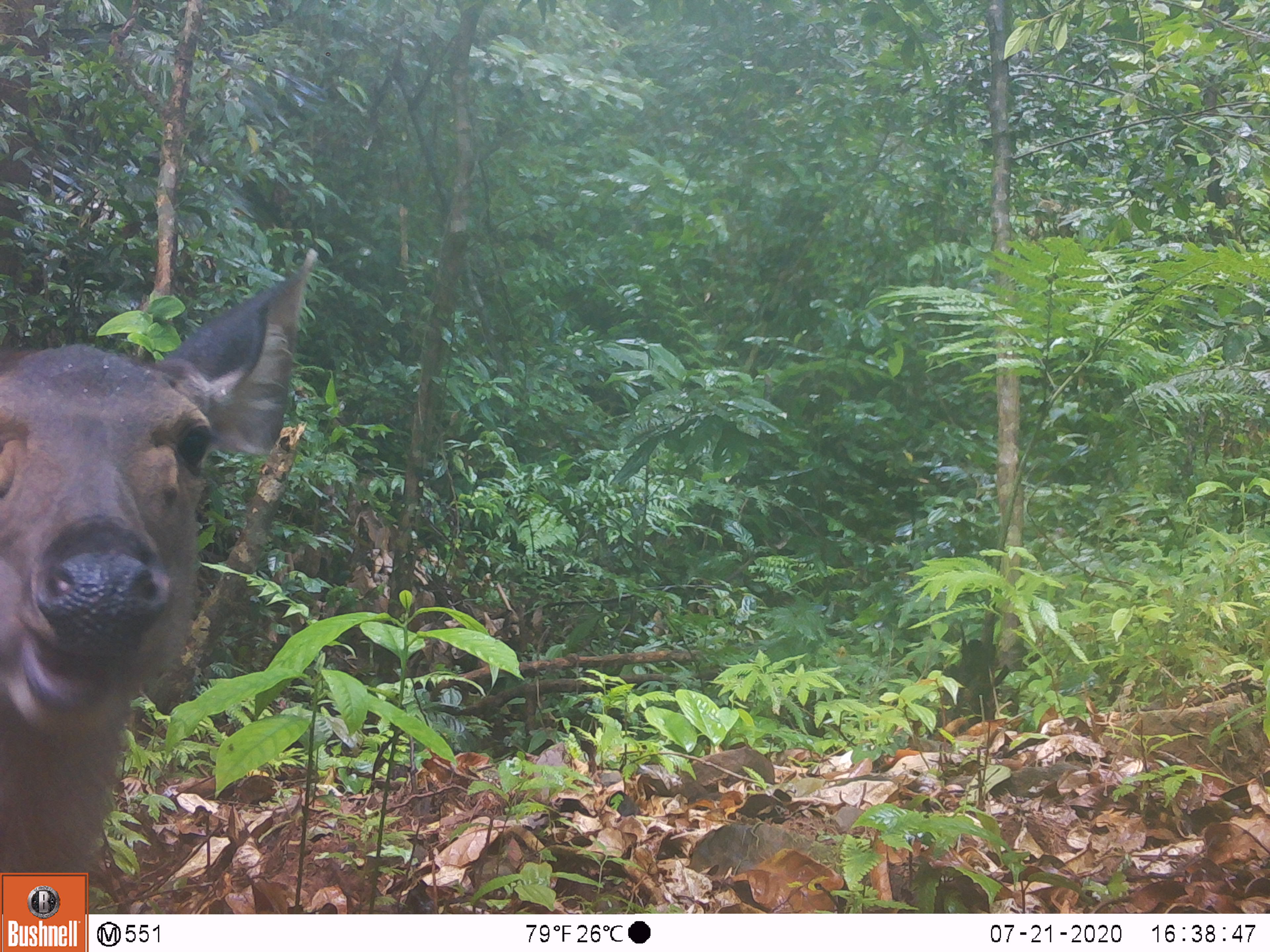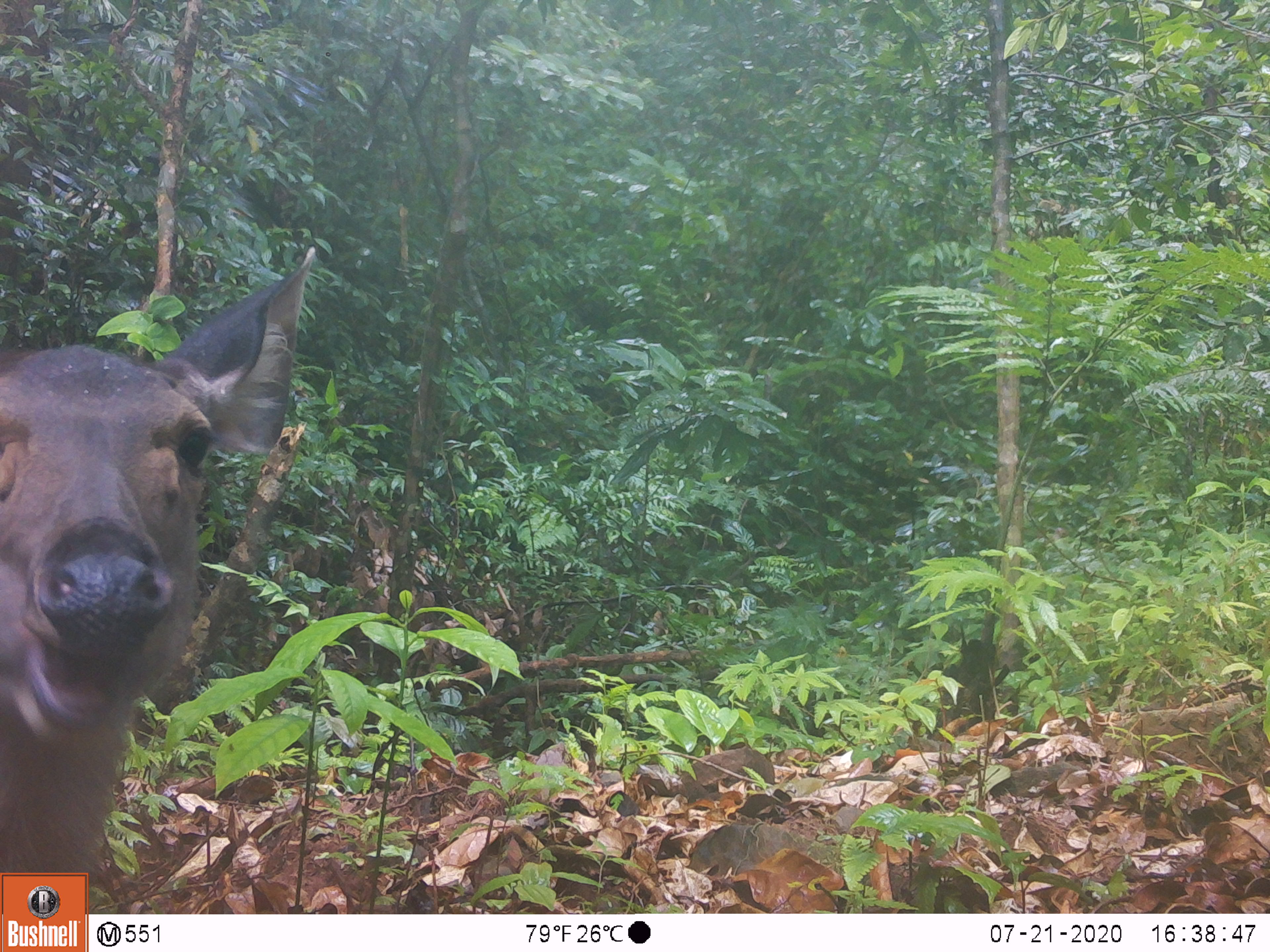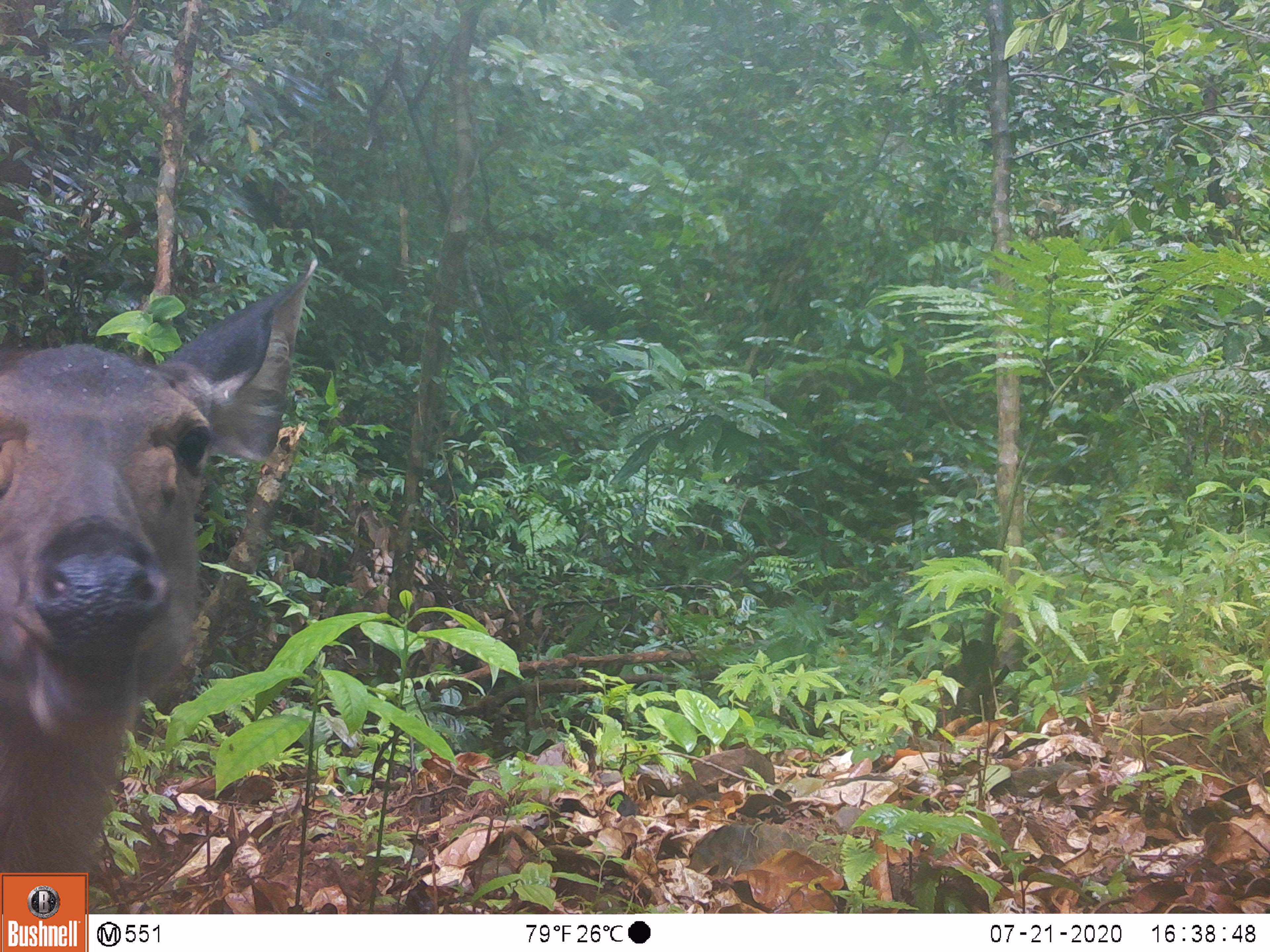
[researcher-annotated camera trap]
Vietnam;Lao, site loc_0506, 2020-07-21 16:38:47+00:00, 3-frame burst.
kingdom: Animalia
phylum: Chordata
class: Mammalia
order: Artiodactyla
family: Cervidae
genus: Rusa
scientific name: Rusa unicolor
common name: sambar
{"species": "sambar (Rusa unicolor)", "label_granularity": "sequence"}